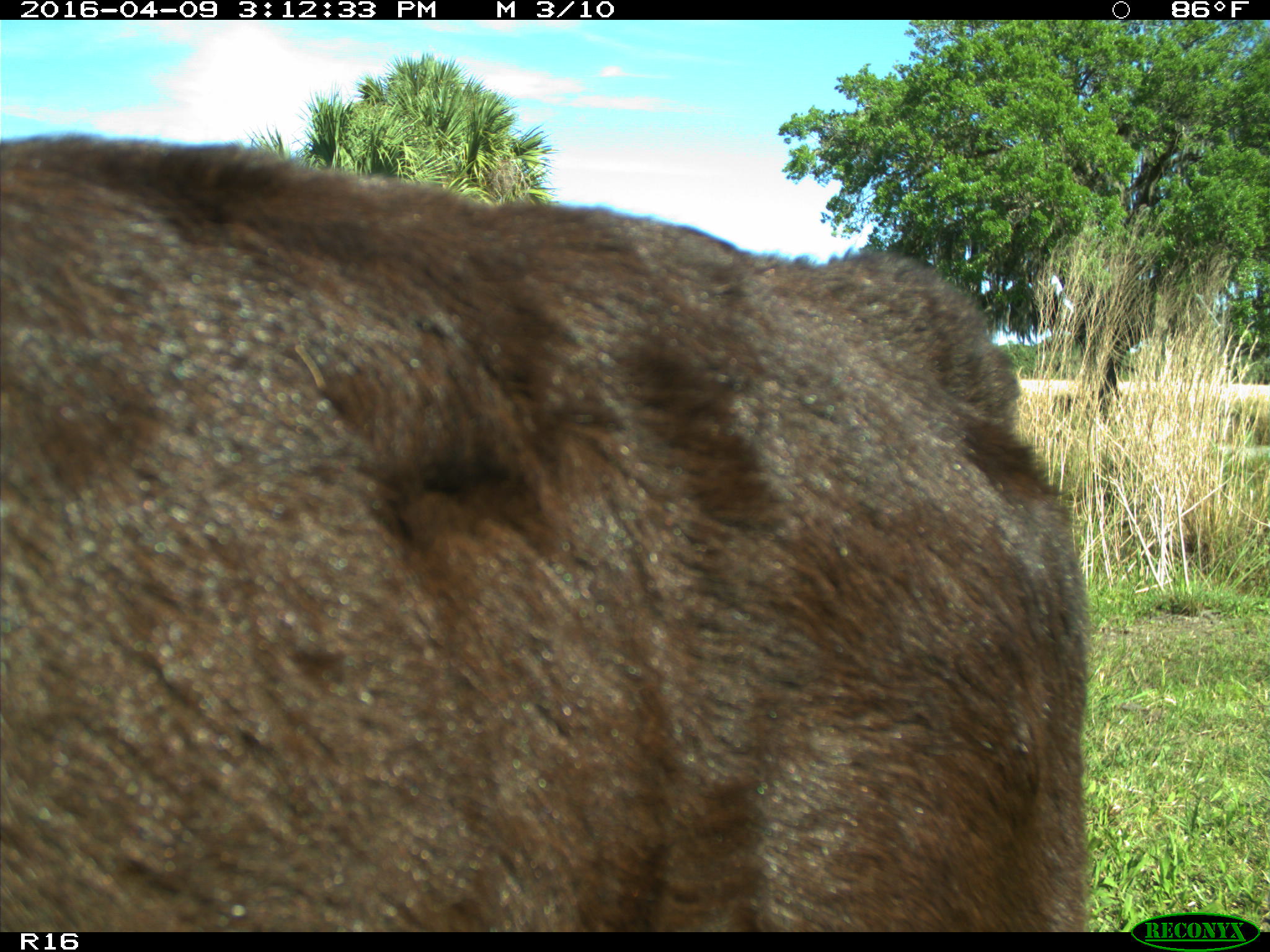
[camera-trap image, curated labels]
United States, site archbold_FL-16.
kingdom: Animalia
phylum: Chordata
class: Mammalia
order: Artiodactyla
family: Bovidae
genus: Bos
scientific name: Bos taurus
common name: domestic cow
Bos taurus (domestic cow).